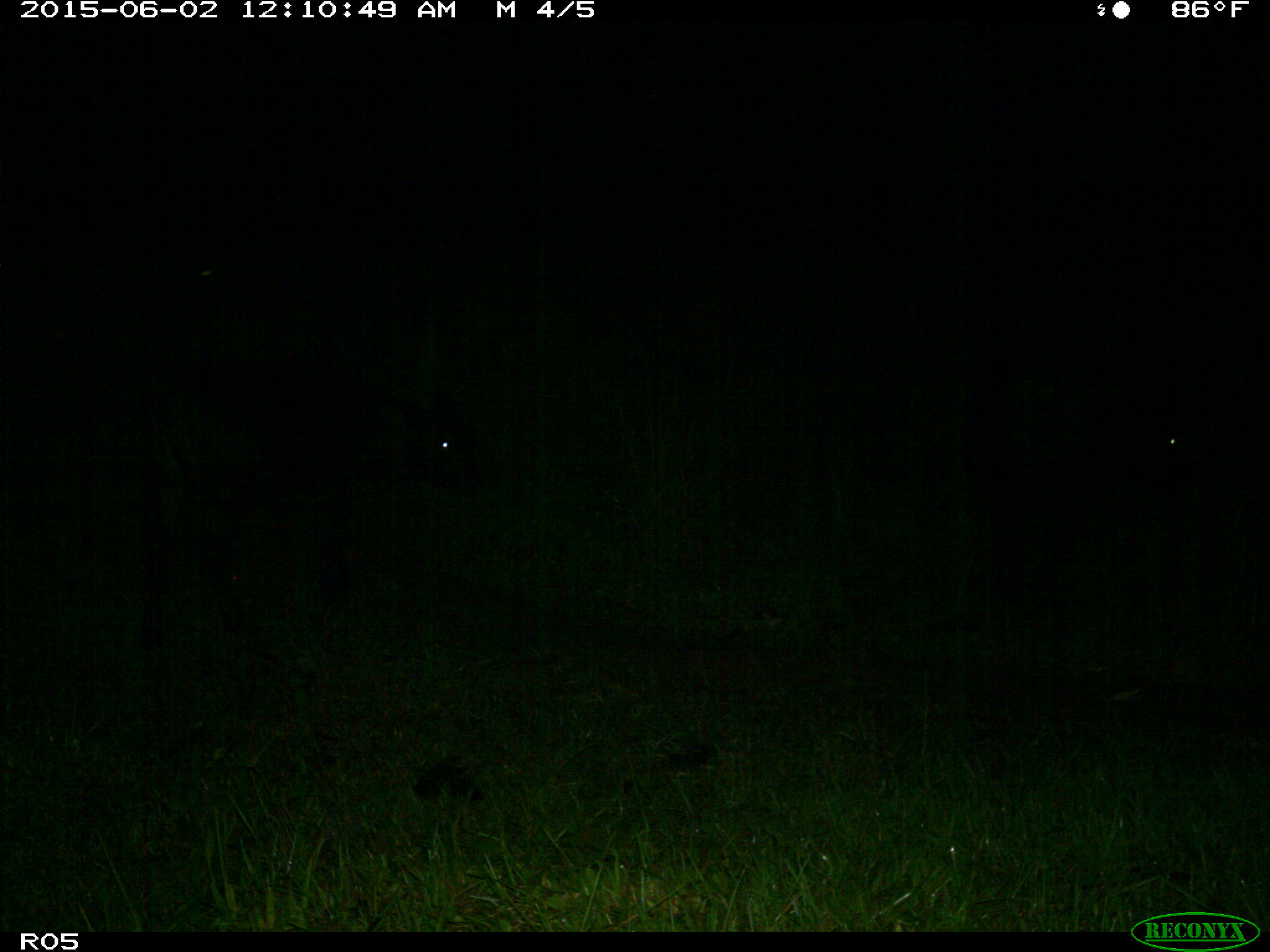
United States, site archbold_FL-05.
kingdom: Animalia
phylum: Chordata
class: Mammalia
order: Artiodactyla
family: Bovidae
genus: Bos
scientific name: Bos taurus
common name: domestic cow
Bos taurus (domestic cow).